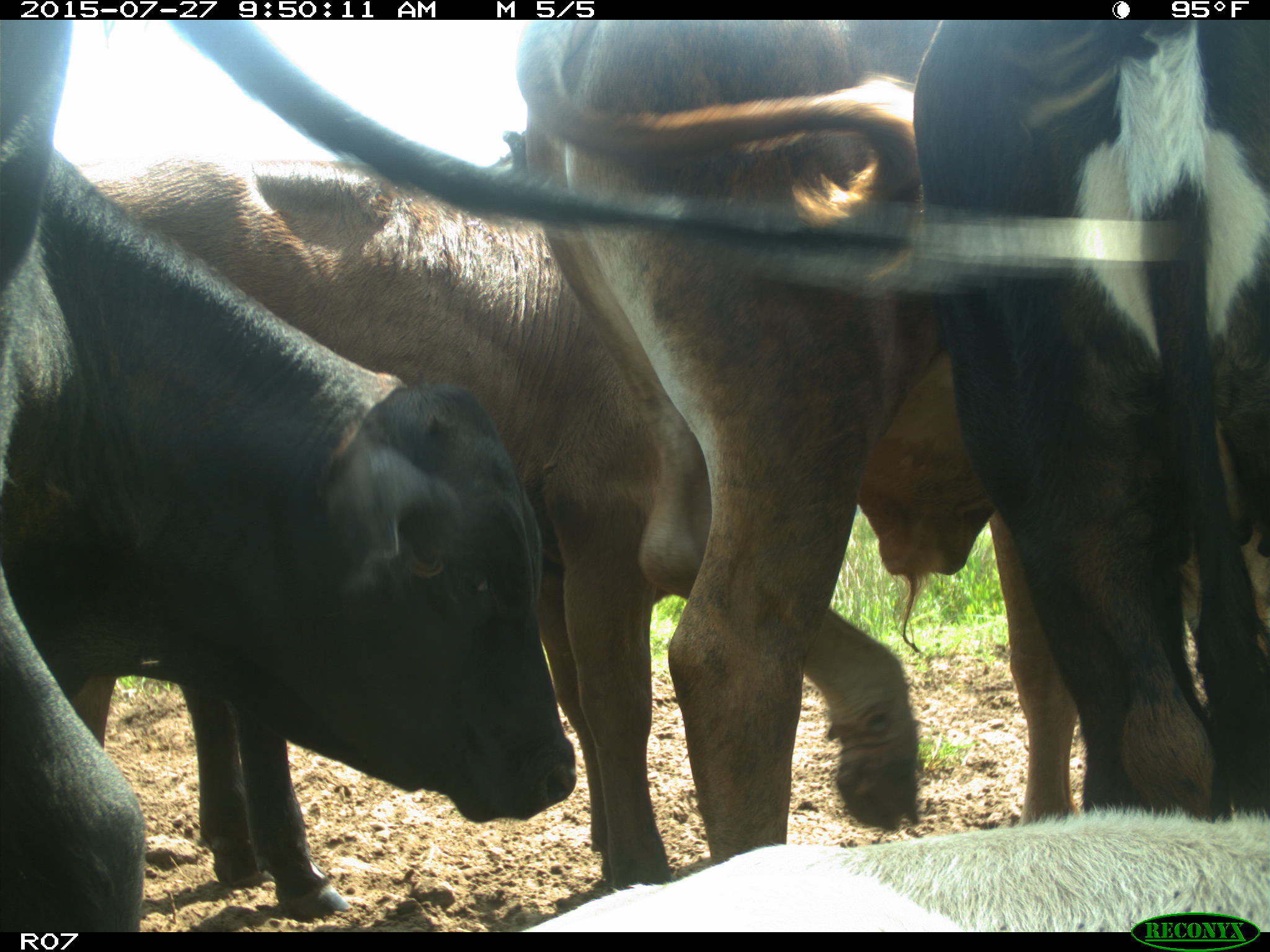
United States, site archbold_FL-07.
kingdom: Animalia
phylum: Chordata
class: Mammalia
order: Artiodactyla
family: Bovidae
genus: Bos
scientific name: Bos taurus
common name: domestic cow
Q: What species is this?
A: Bos taurus (domestic cow).